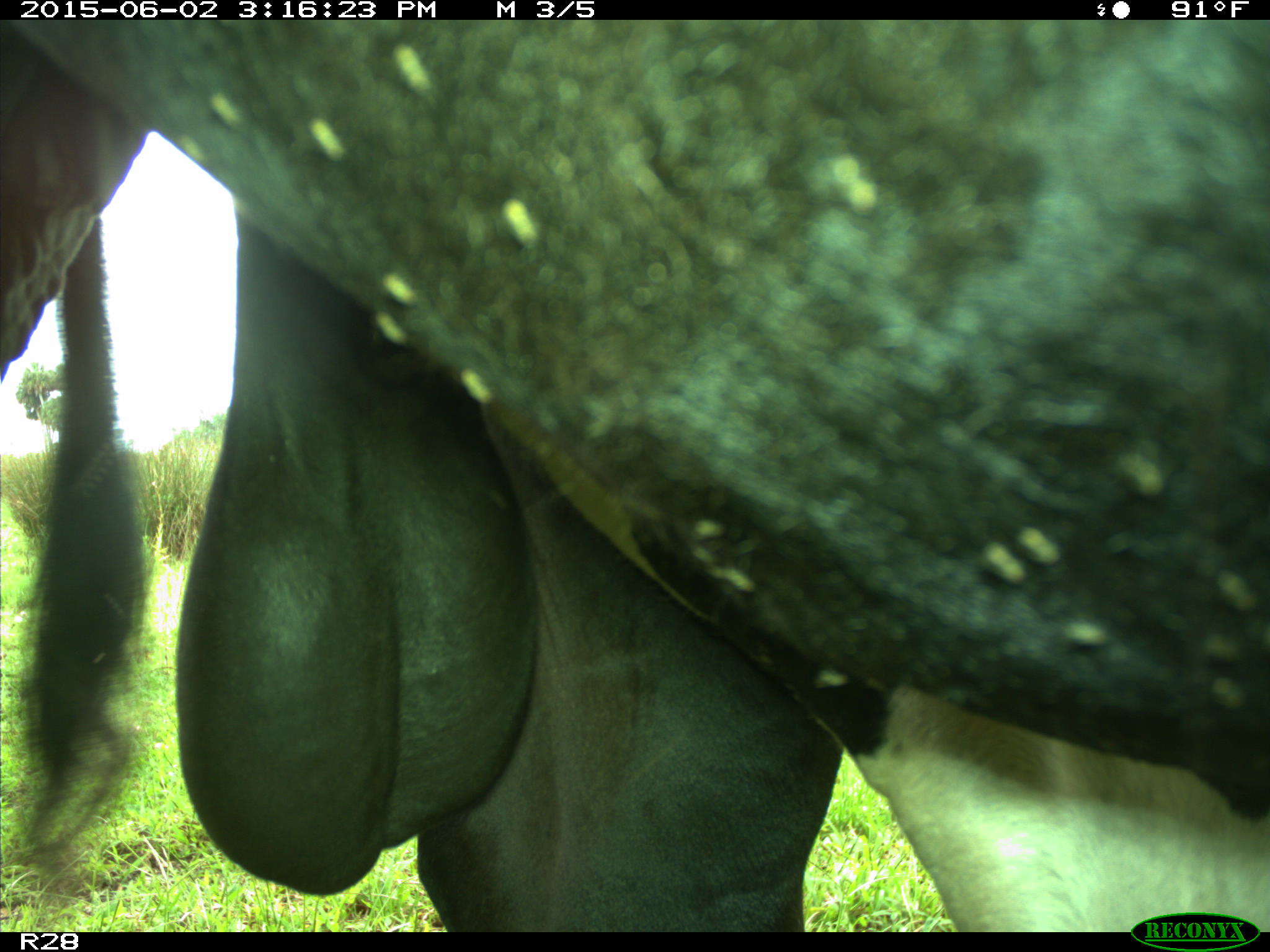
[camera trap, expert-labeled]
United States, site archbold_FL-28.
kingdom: Animalia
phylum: Chordata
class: Mammalia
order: Artiodactyla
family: Bovidae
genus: Bos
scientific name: Bos taurus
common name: domestic cow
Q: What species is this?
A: Bos taurus (domestic cow).